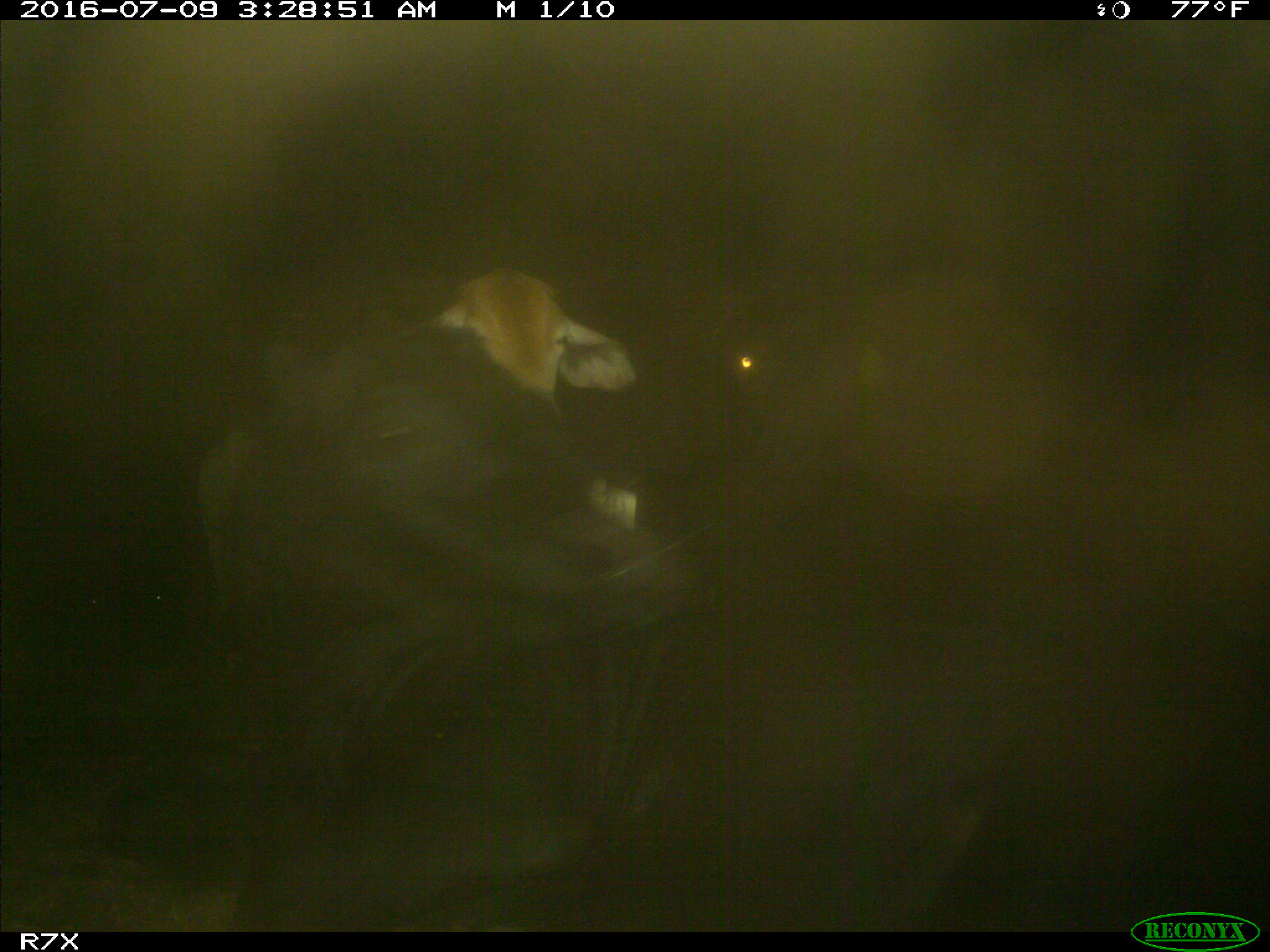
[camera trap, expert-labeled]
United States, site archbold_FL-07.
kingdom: Animalia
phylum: Chordata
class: Mammalia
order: Artiodactyla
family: Bovidae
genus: Bos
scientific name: Bos taurus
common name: domestic cow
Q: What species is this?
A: Bos taurus (domestic cow).